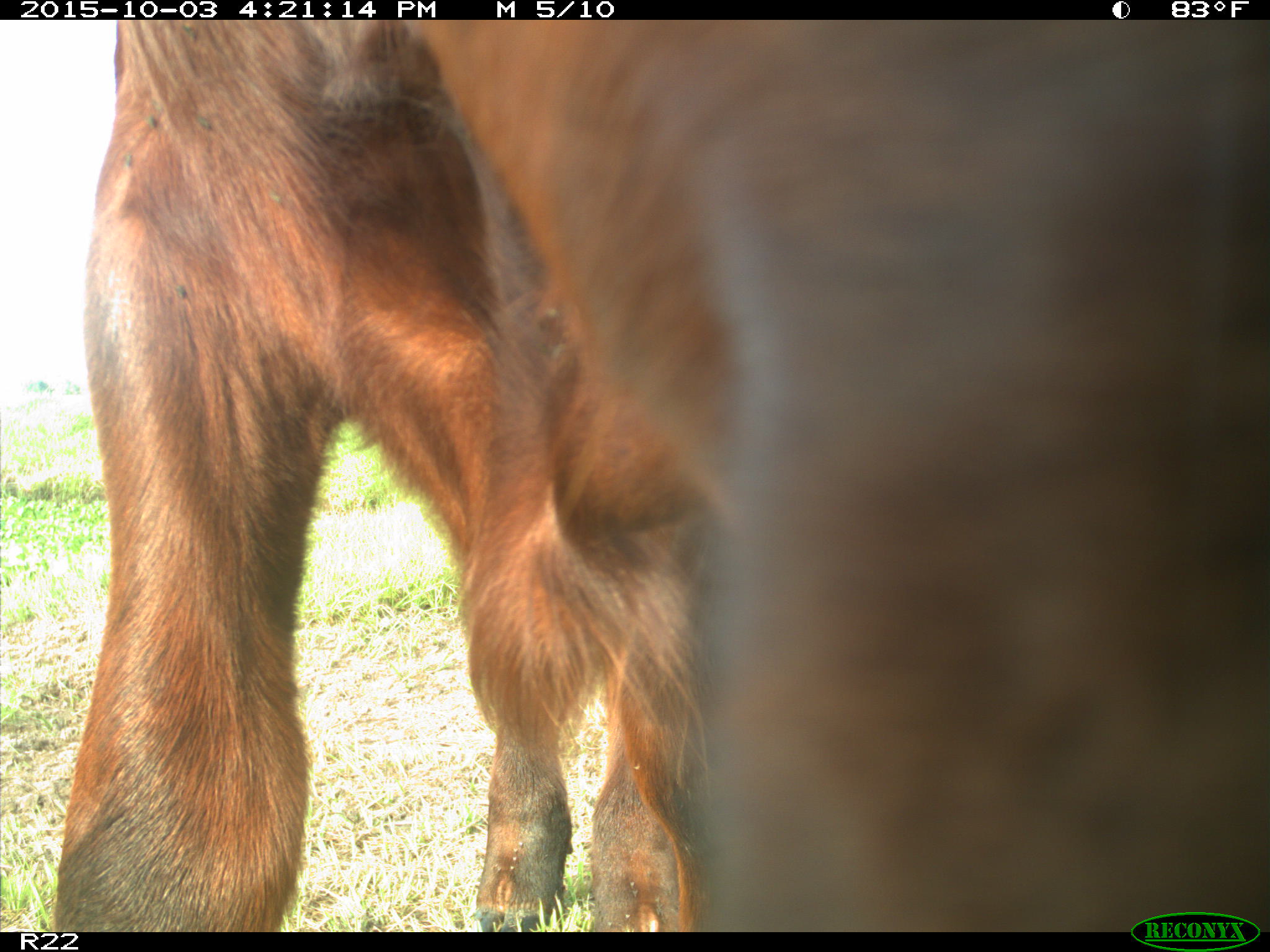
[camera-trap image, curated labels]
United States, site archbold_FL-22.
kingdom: Animalia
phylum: Chordata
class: Mammalia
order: Artiodactyla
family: Bovidae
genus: Bos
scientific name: Bos taurus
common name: domestic cow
Bos taurus (domestic cow).